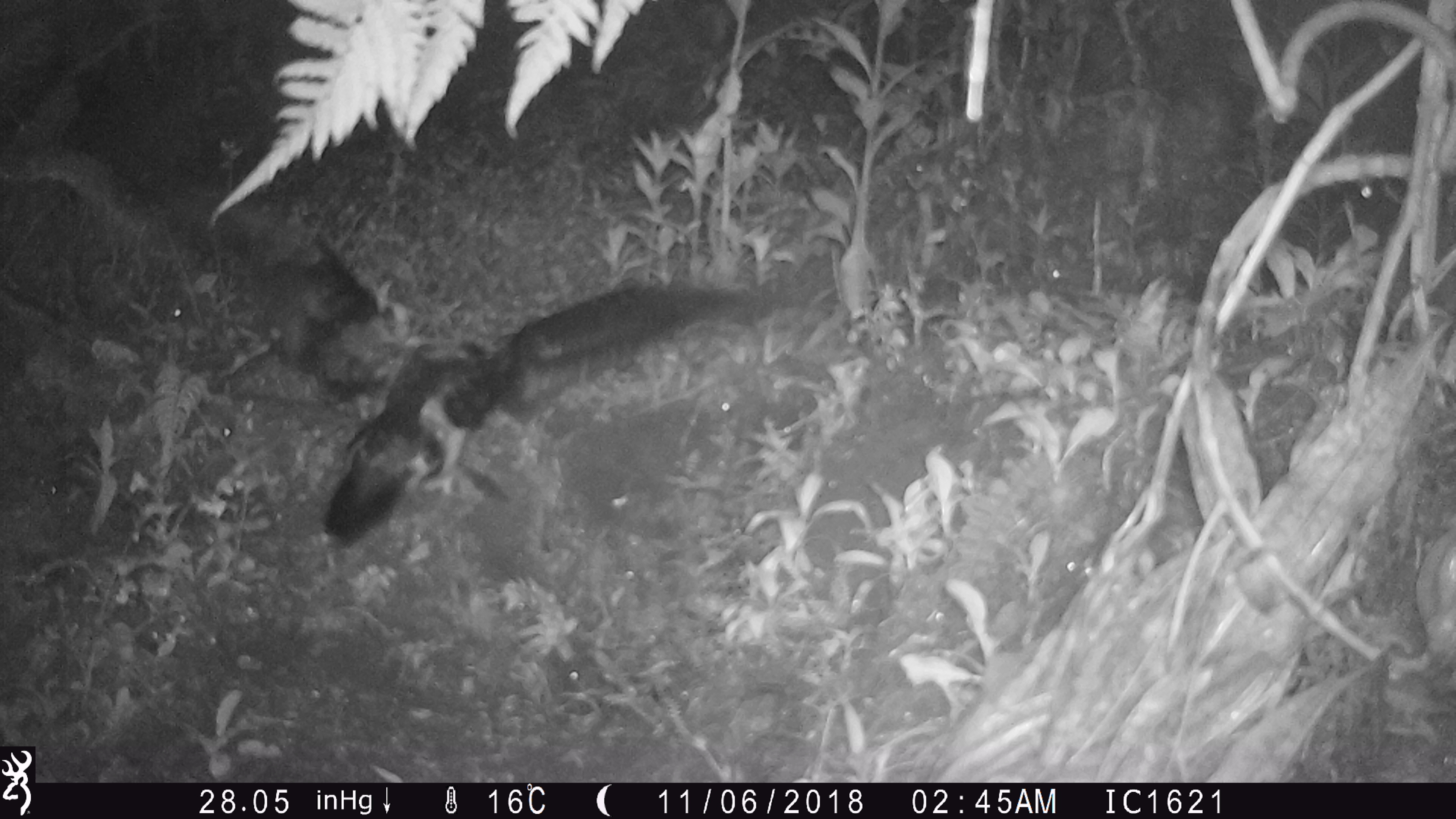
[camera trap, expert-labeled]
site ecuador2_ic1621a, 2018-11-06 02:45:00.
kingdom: Animalia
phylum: Chordata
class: Aves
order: Procellariiformes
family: Procellariidae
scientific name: Procellariidae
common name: petrel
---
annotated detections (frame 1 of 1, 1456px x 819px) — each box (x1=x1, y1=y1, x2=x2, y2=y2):
petrel: (x1=0, y1=122, x2=775, y2=562)